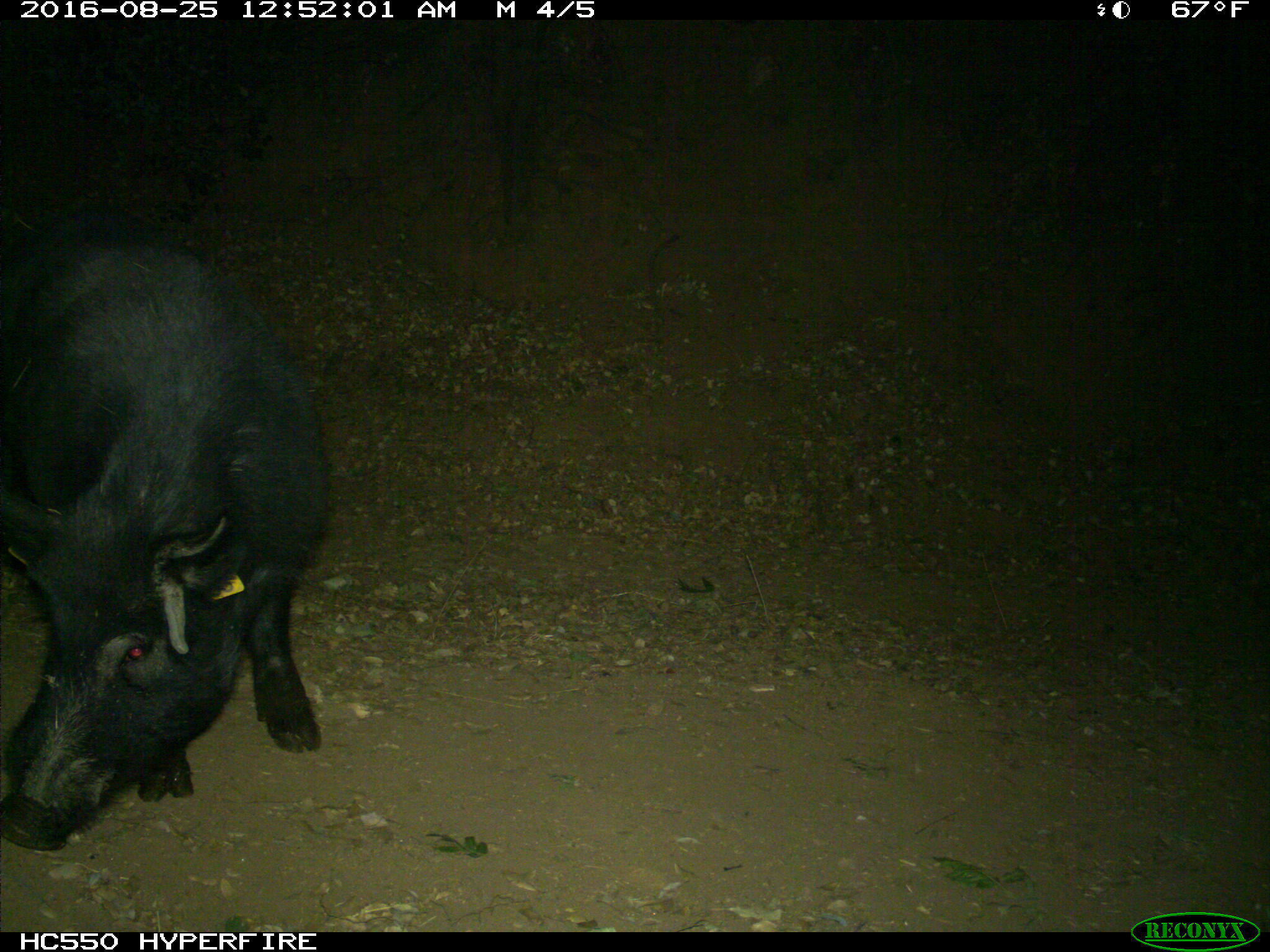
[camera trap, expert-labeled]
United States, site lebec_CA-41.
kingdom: Animalia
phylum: Chordata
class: Mammalia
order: Artiodactyla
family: Suidae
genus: Sus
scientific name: Sus scrofa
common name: wild boar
Sus scrofa (wild boar).